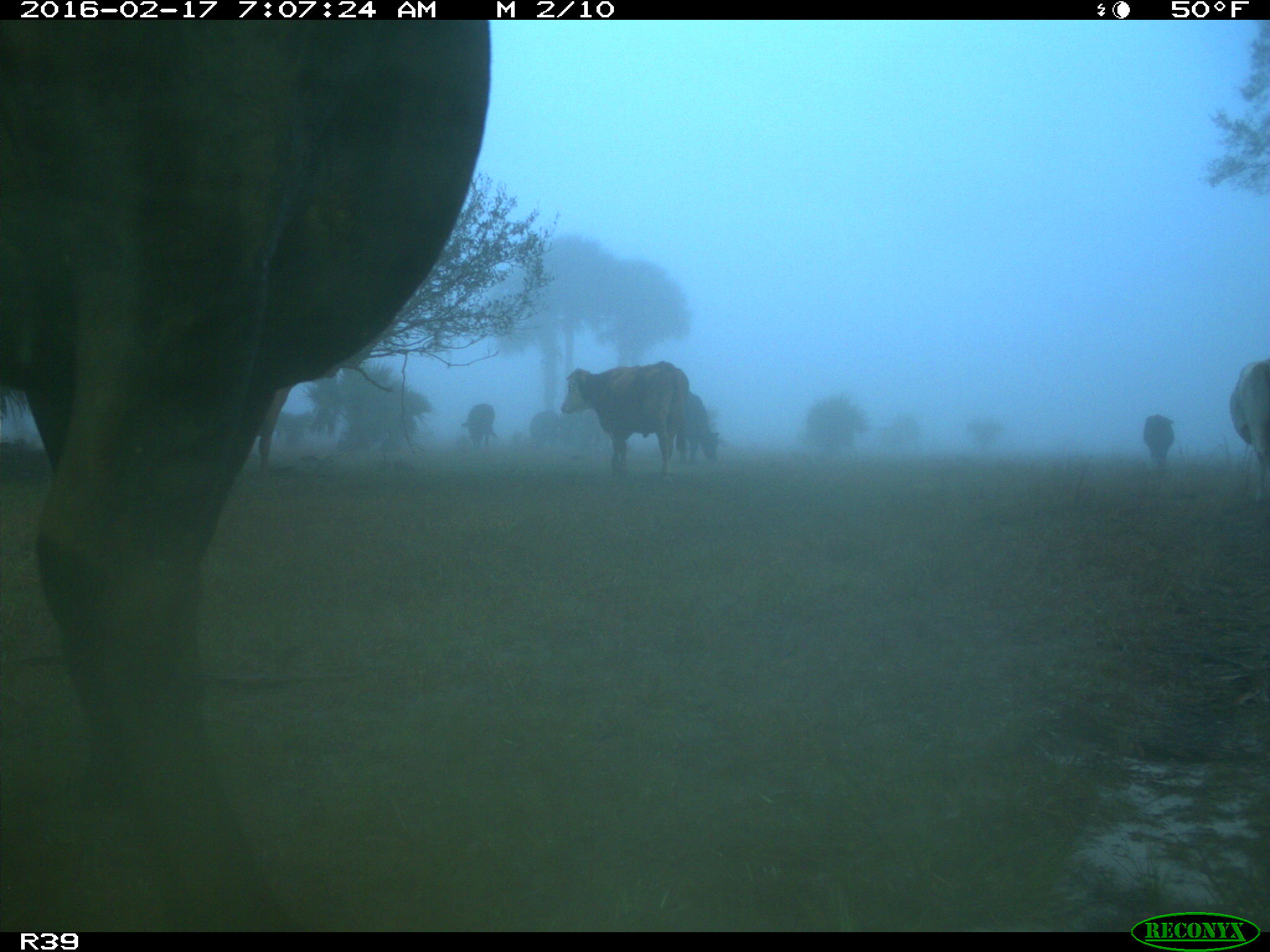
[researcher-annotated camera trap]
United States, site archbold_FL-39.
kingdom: Animalia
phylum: Chordata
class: Mammalia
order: Artiodactyla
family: Bovidae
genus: Bos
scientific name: Bos taurus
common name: domestic cow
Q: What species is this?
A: Bos taurus (domestic cow).